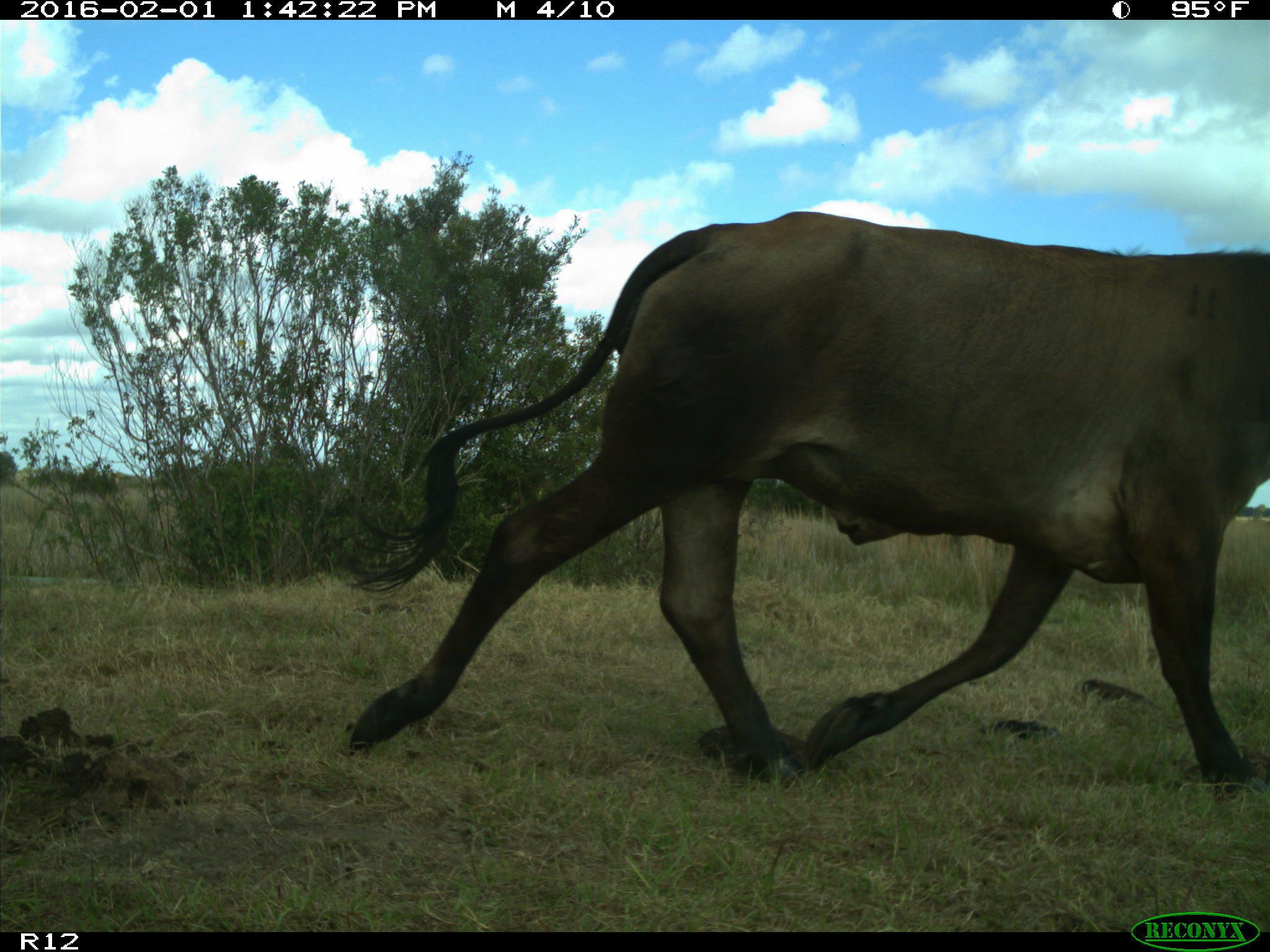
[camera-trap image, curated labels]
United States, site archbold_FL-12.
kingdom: Animalia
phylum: Chordata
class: Mammalia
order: Artiodactyla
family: Bovidae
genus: Bos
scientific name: Bos taurus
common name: domestic cow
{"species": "Bos taurus (domestic cow)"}